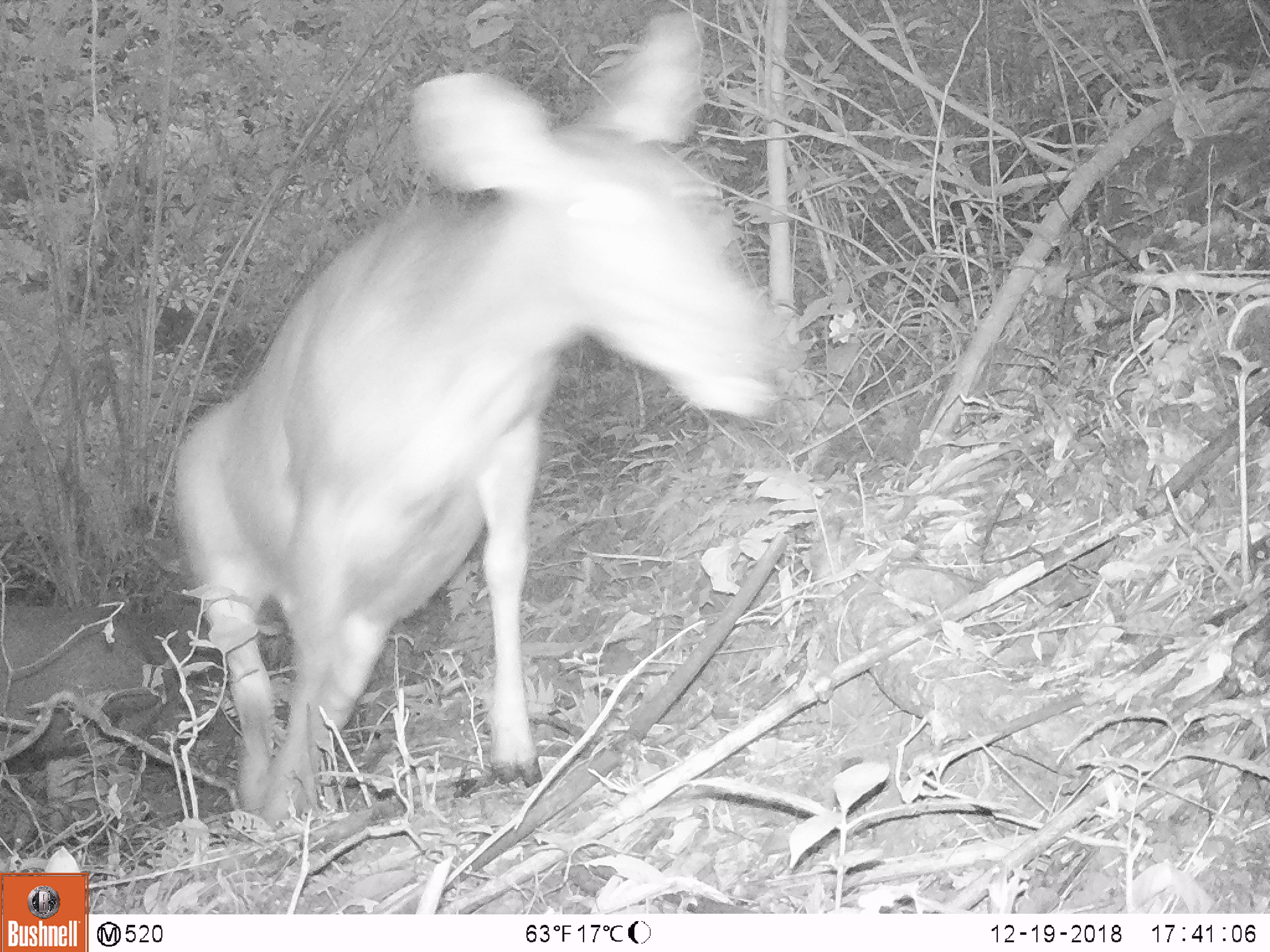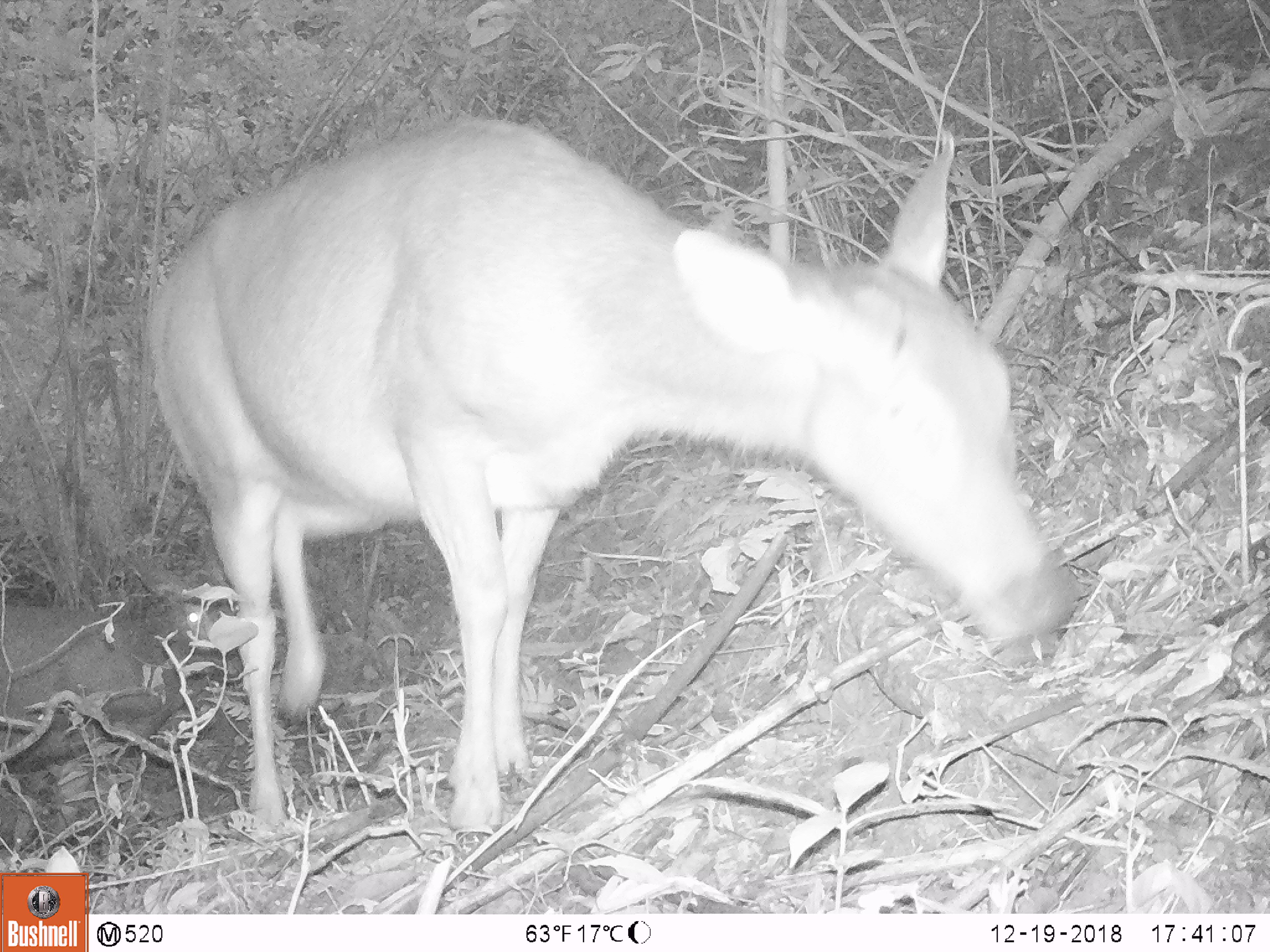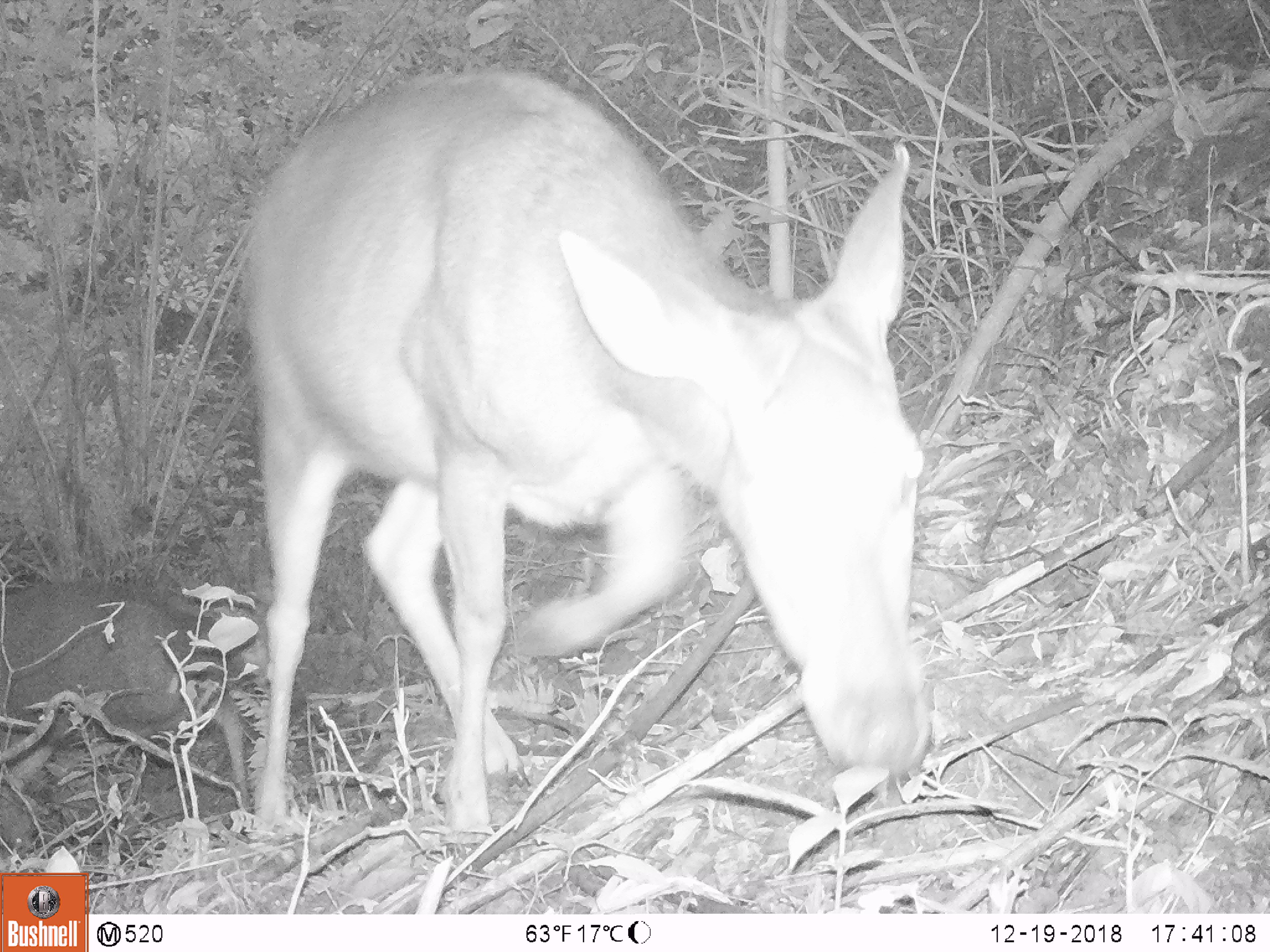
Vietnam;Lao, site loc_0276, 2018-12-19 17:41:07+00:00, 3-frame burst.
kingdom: Animalia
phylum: Chordata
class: Mammalia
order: Artiodactyla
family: Cervidae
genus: Rusa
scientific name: Rusa unicolor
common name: sambar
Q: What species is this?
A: Sambar (Rusa unicolor).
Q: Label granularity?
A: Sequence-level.